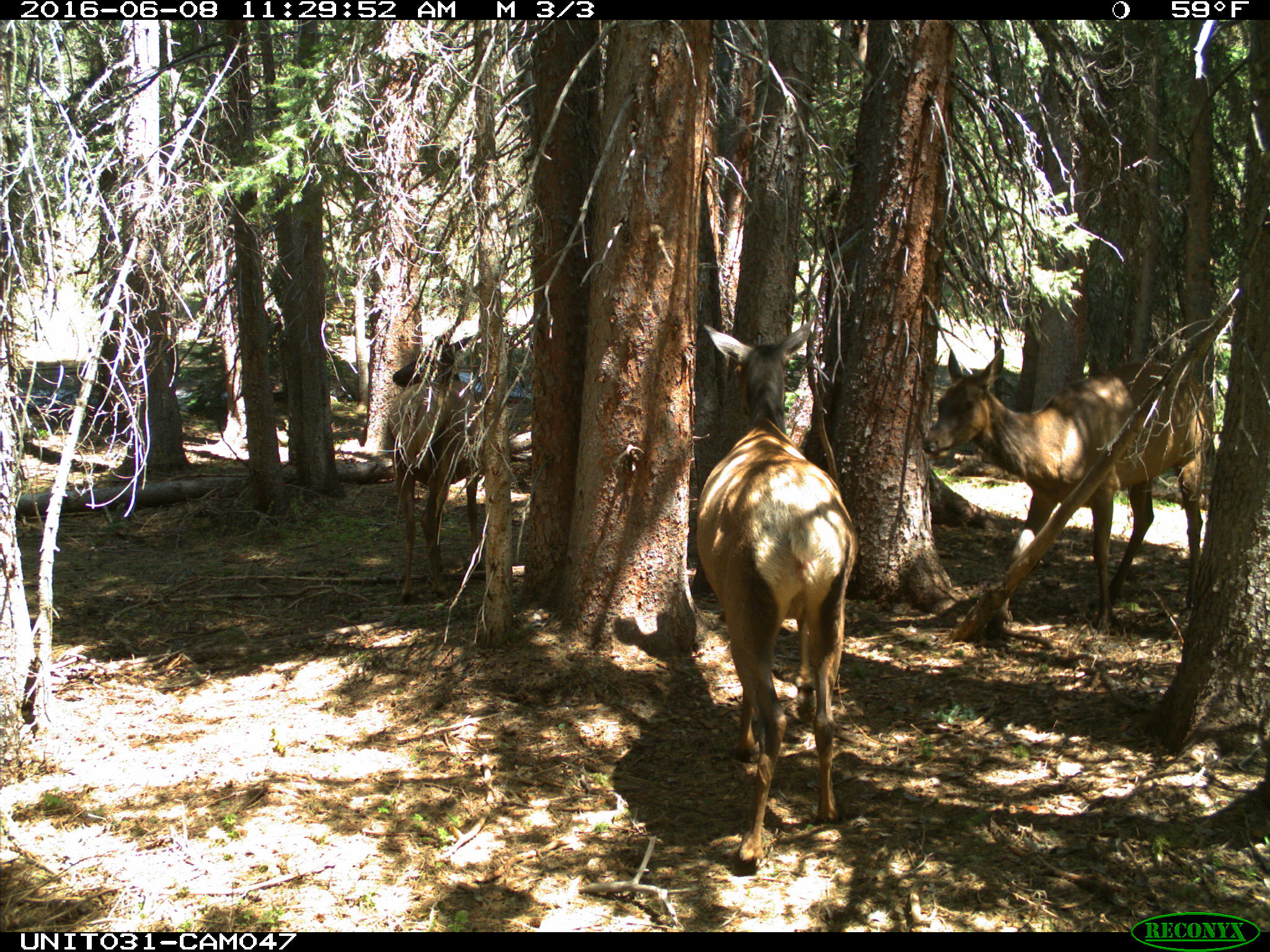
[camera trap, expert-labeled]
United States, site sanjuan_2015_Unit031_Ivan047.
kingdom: Animalia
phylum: Chordata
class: Mammalia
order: Artiodactyla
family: Cervidae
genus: Cervus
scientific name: Cervus elaphus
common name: red deer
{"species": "Cervus elaphus (red deer)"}